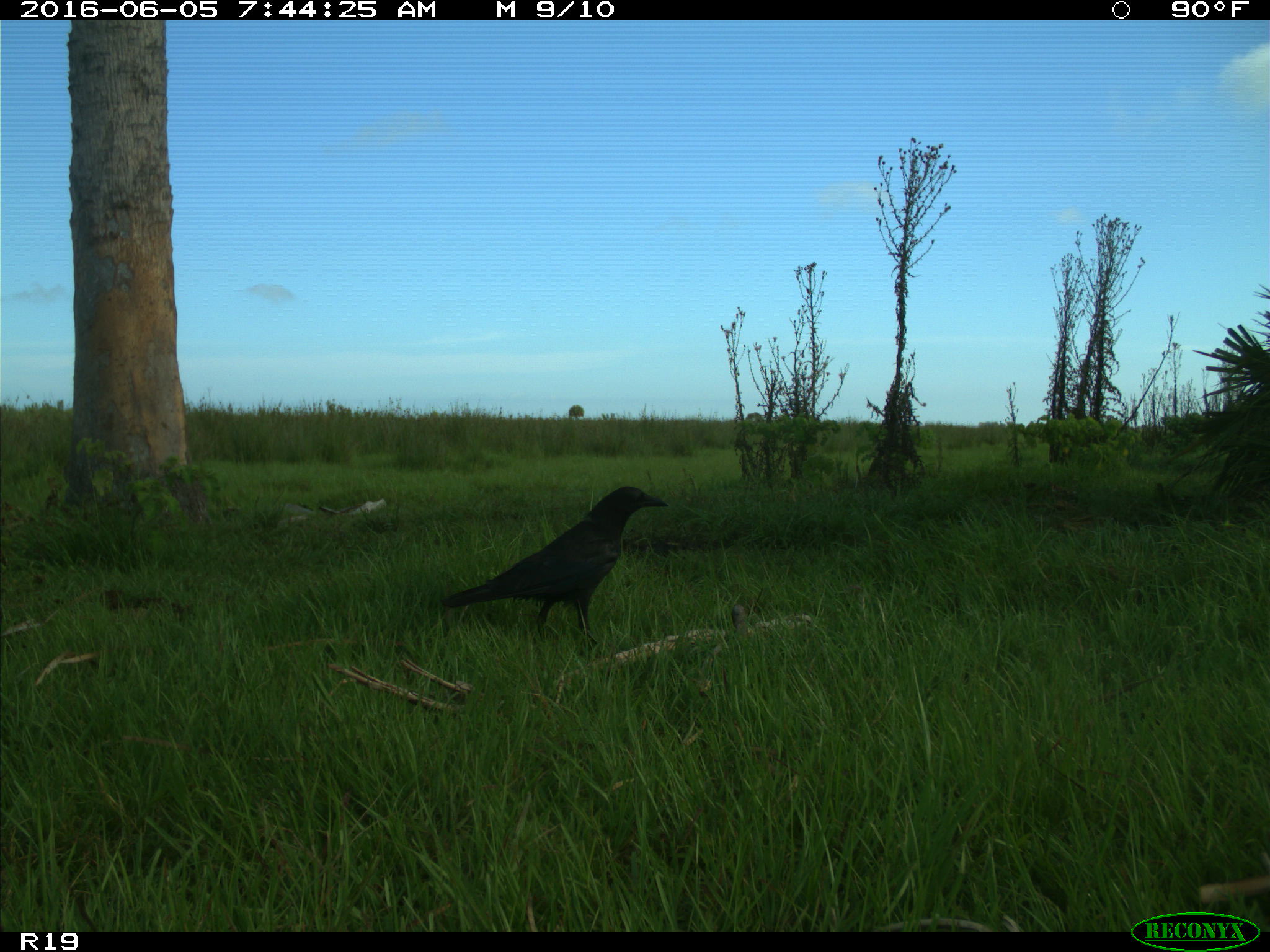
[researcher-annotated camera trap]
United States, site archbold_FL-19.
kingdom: Animalia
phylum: Chordata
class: Aves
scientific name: Aves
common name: birds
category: unidentified bird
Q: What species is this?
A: Unidentified bird (birds) (Aves).